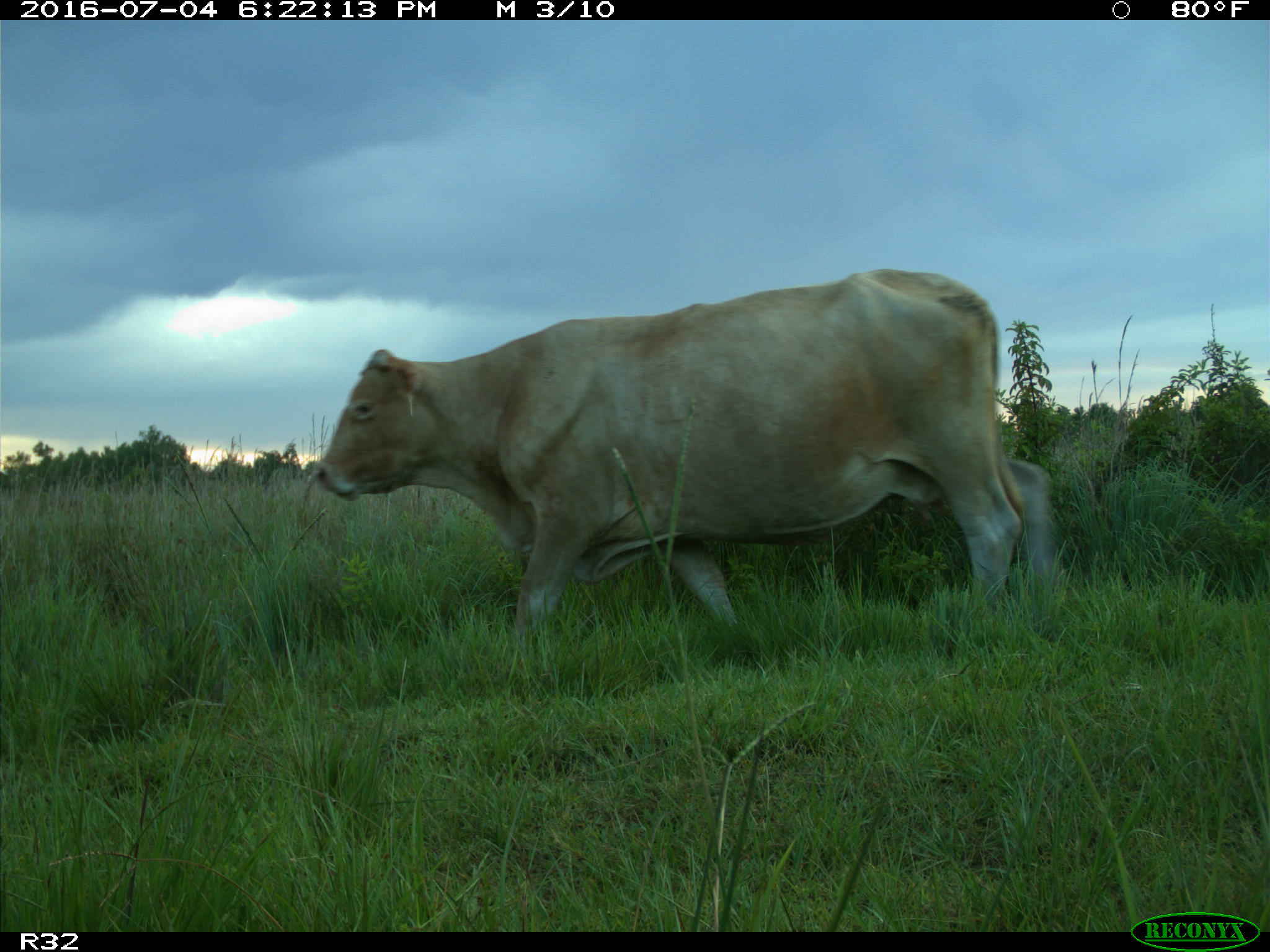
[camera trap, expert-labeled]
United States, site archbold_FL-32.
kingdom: Animalia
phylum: Chordata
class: Mammalia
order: Artiodactyla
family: Bovidae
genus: Bos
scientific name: Bos taurus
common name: domestic cow